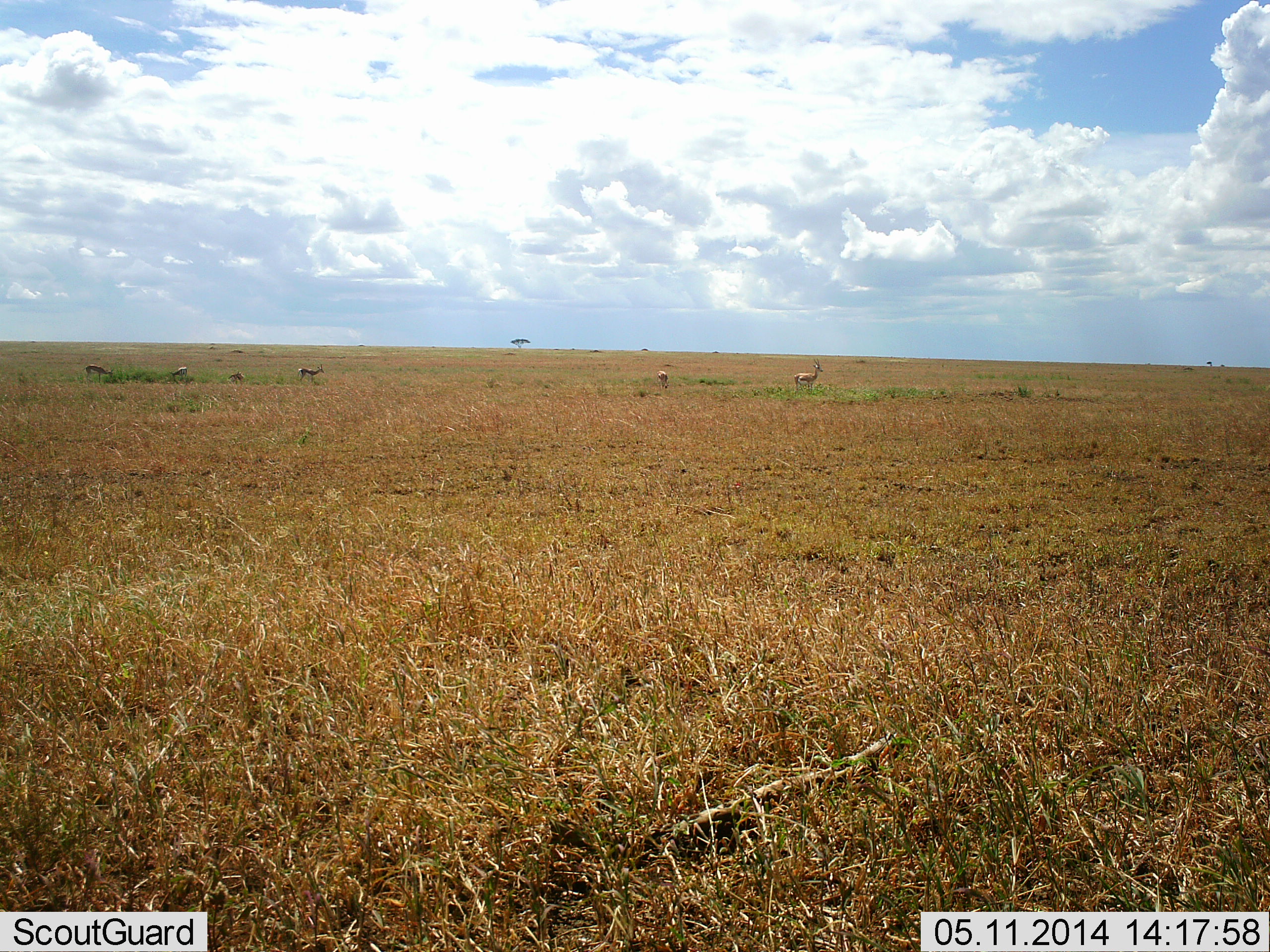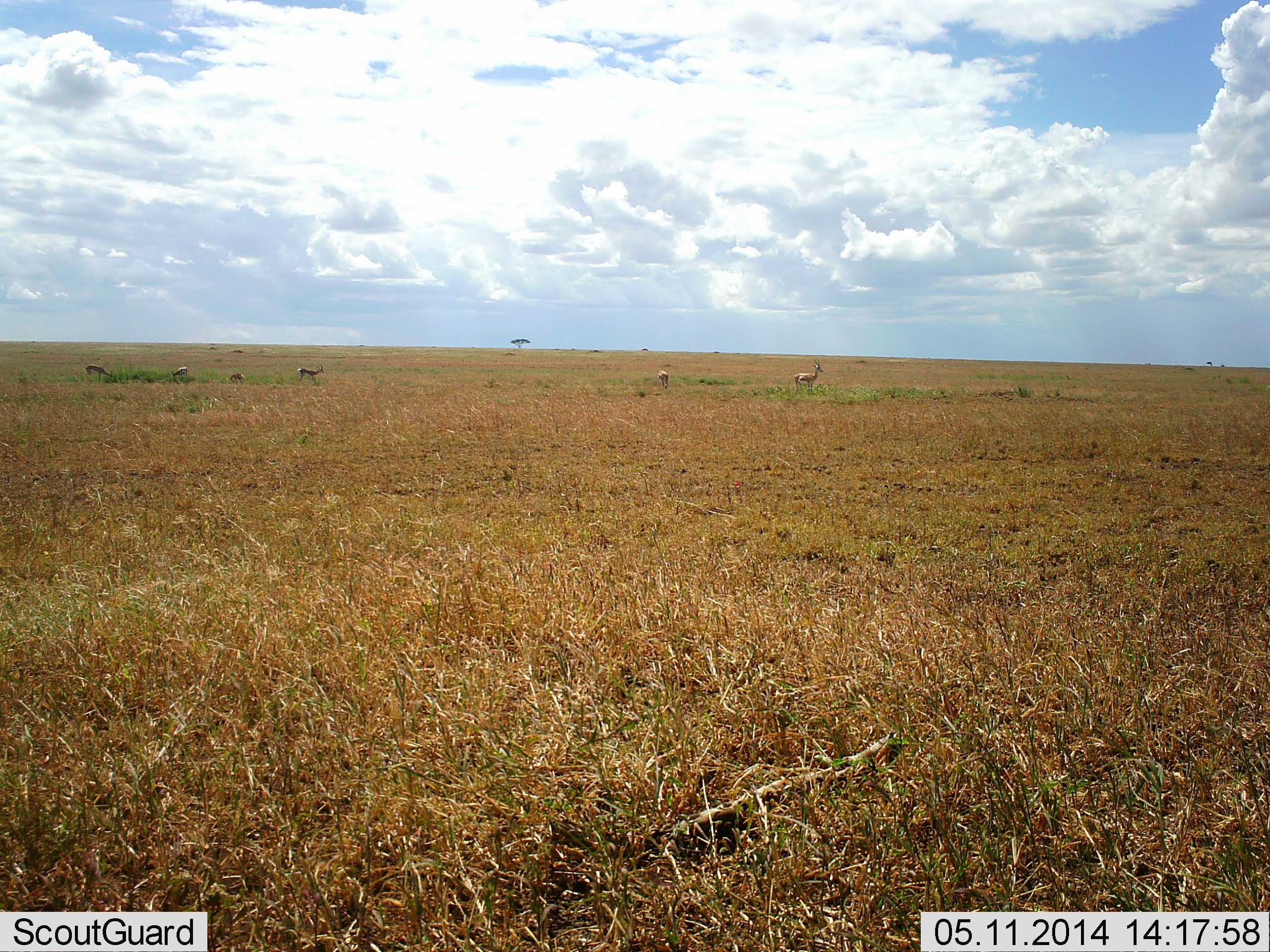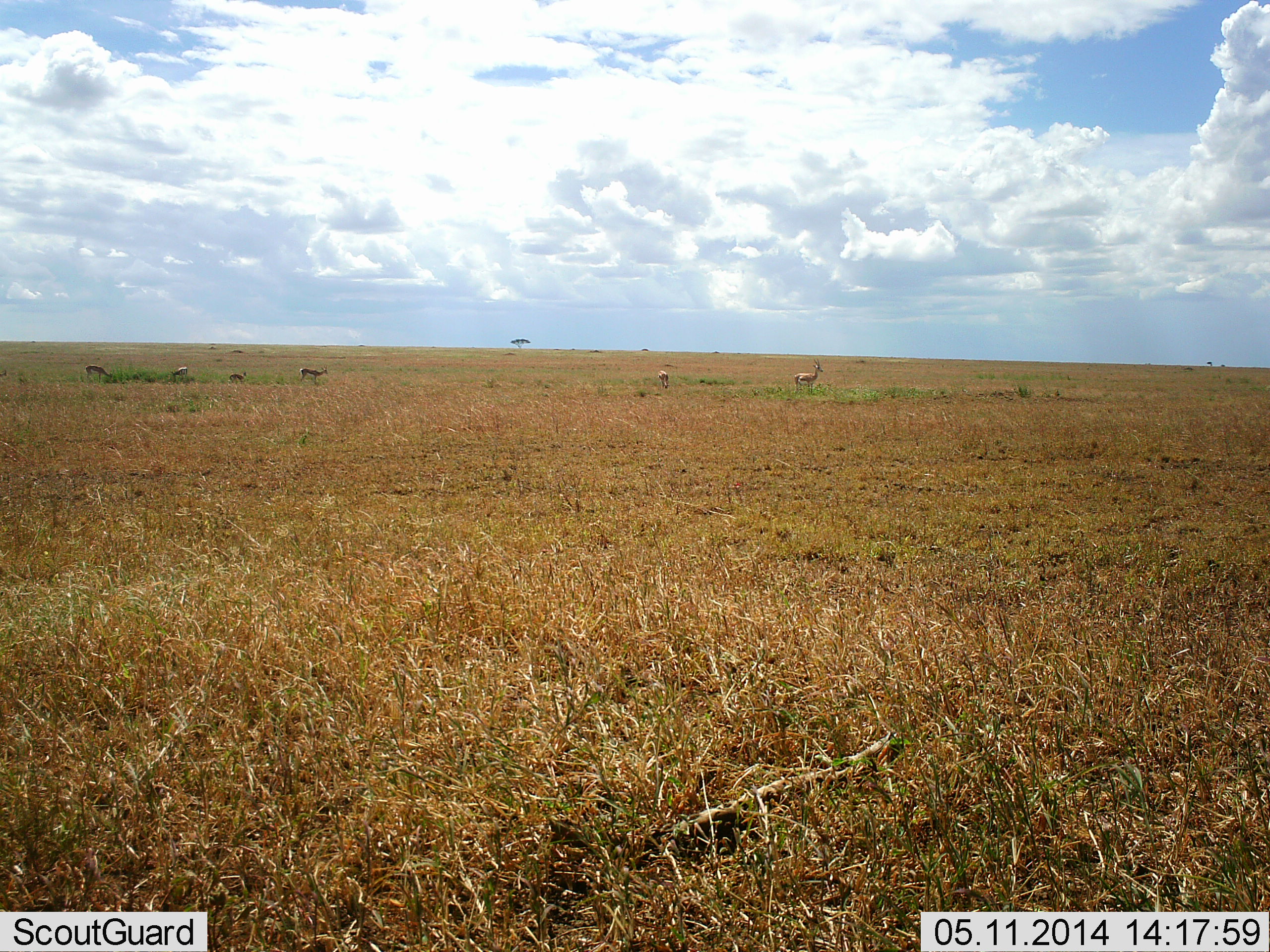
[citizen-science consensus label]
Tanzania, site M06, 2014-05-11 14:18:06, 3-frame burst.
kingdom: Animalia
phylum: Chordata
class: Mammalia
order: Artiodactyla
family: Bovidae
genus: Eudorcas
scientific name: Eudorcas thomsonii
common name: thomson's gazelle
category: gazellethomsons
Gazellethomsons (thomson's gazelle) (Eudorcas thomsonii), count 6. Behavior (volunteer vote fractions): standing 80%, resting 0%, moving 30%, interacting 0%. Young present (vote fraction): 0%. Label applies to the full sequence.